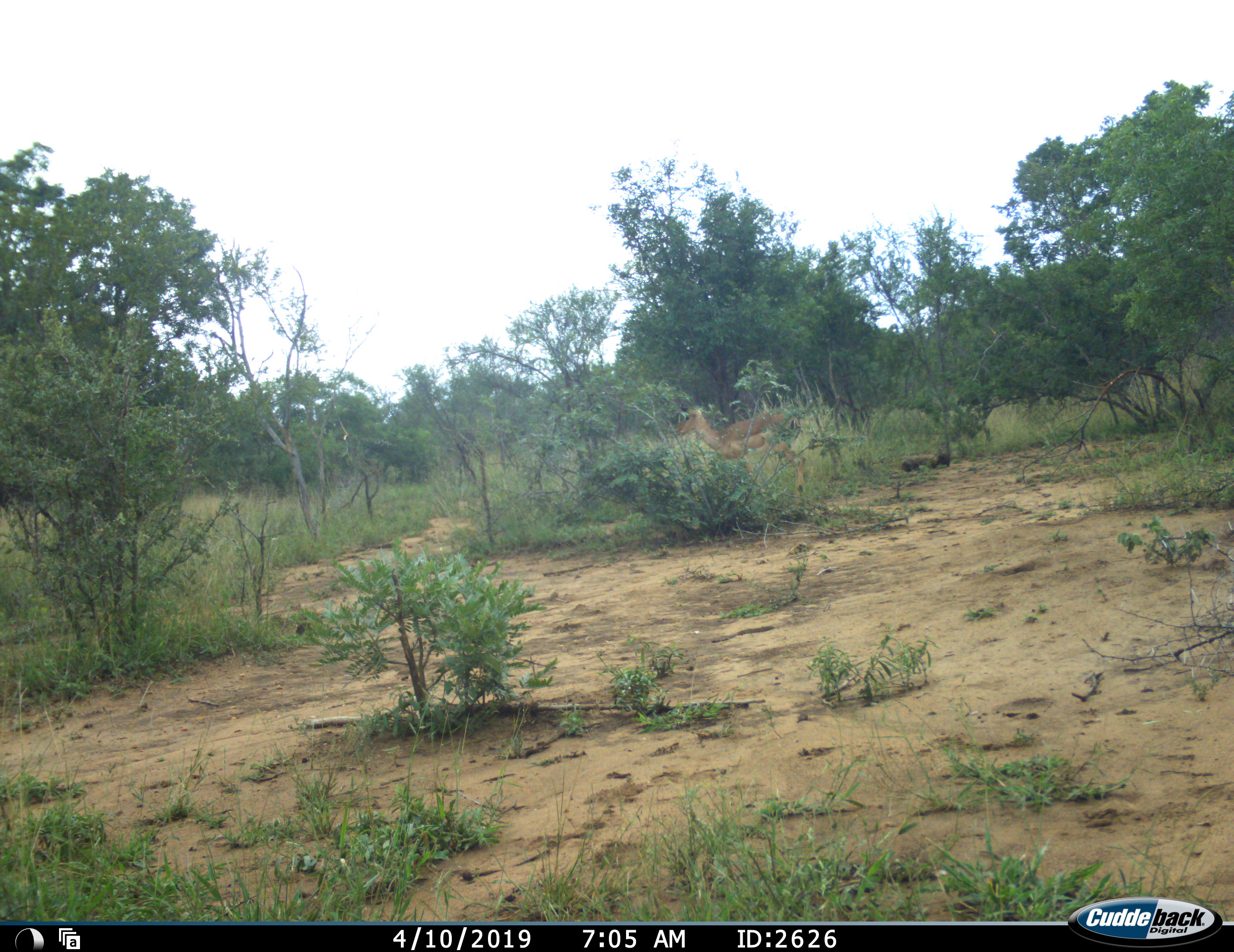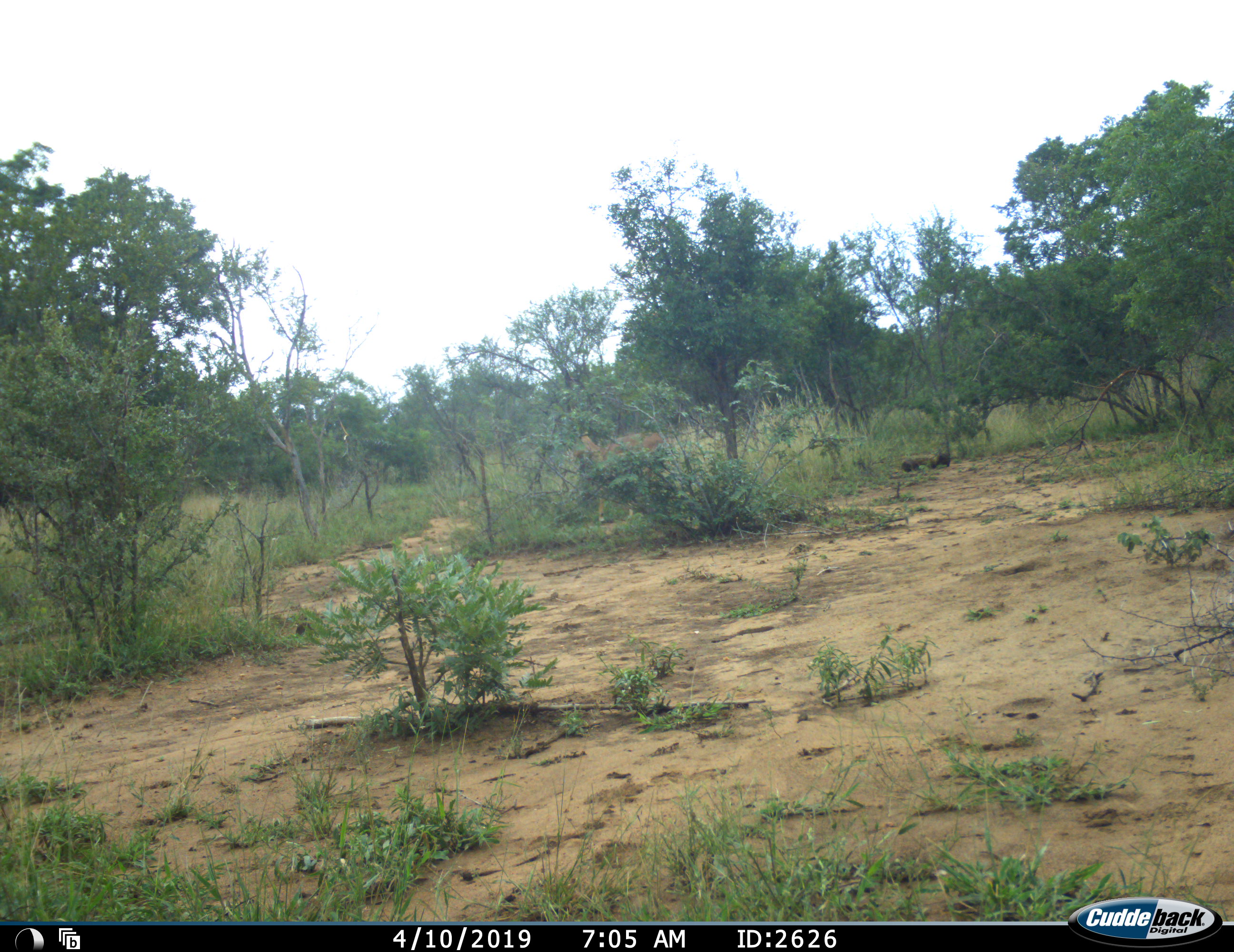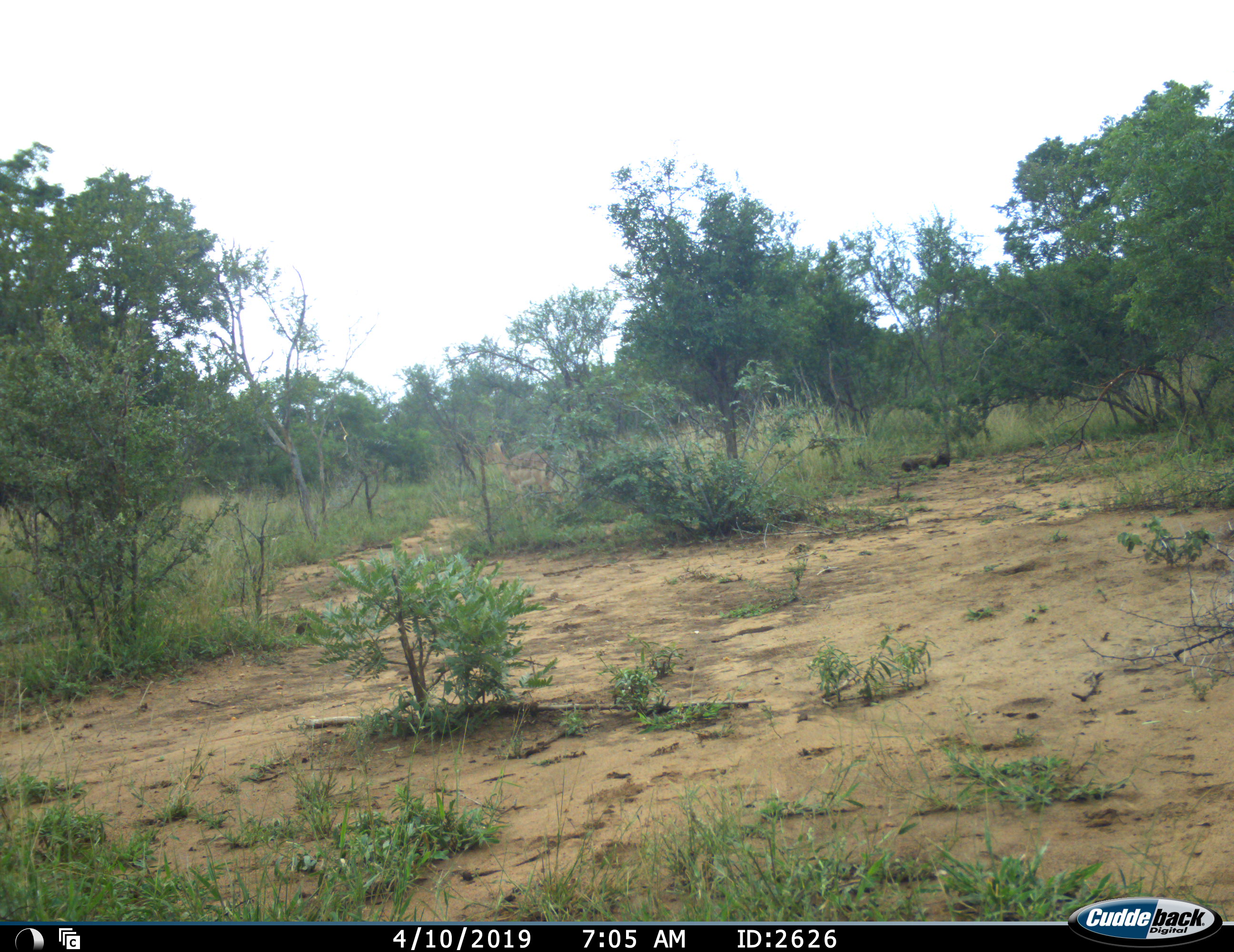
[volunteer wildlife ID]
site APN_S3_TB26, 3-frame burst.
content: unidentified animal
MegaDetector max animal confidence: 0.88